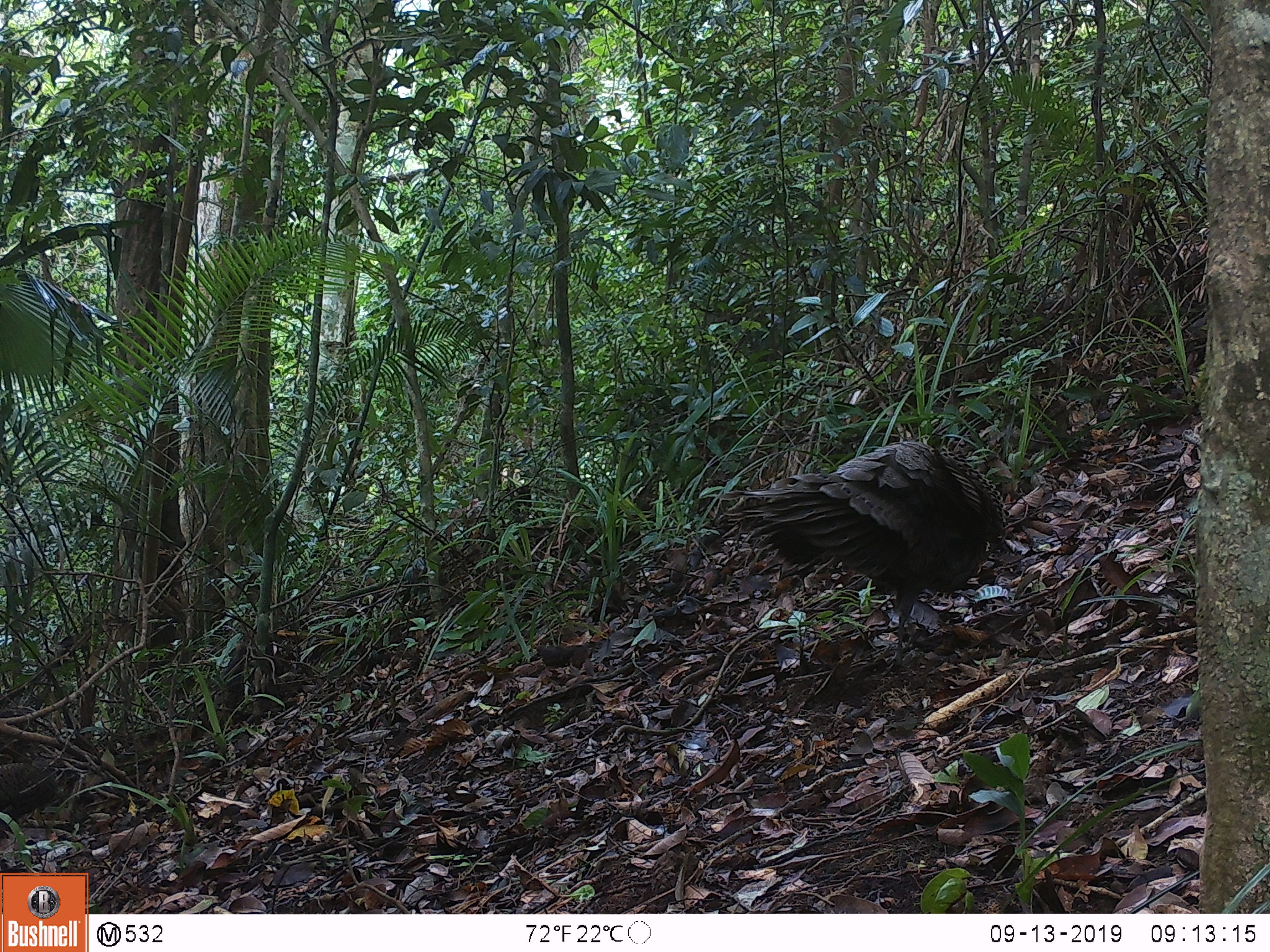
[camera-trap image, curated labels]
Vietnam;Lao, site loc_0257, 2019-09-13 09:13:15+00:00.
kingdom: Animalia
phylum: Chordata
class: Aves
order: Galliformes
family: Phasianidae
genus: Polyplectron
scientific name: Polyplectron bicalcaratum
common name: gray peacock-pheasant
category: grey peacock pheasant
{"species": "grey peacock pheasant (gray peacock-pheasant) (Polyplectron bicalcaratum)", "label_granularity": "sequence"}